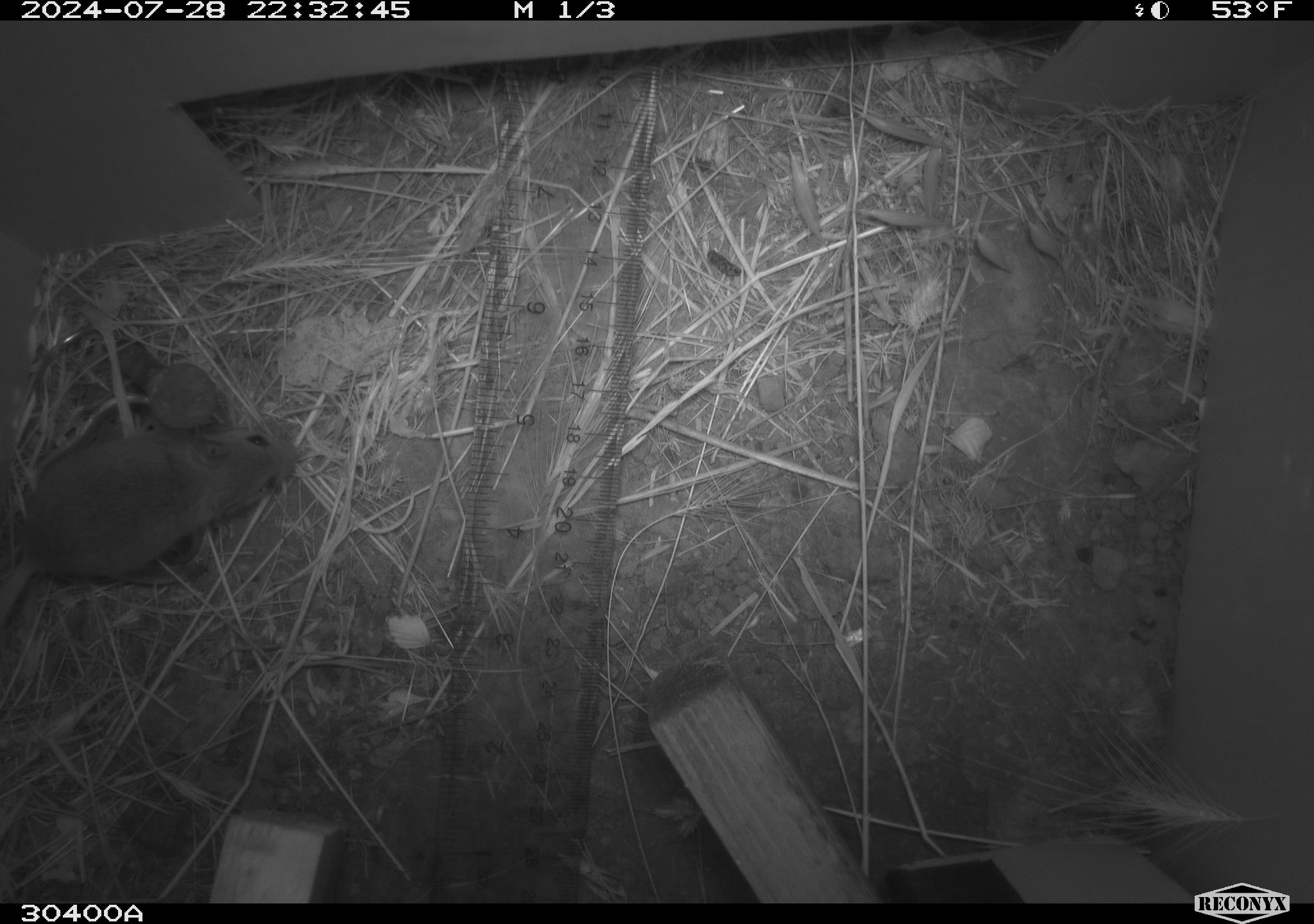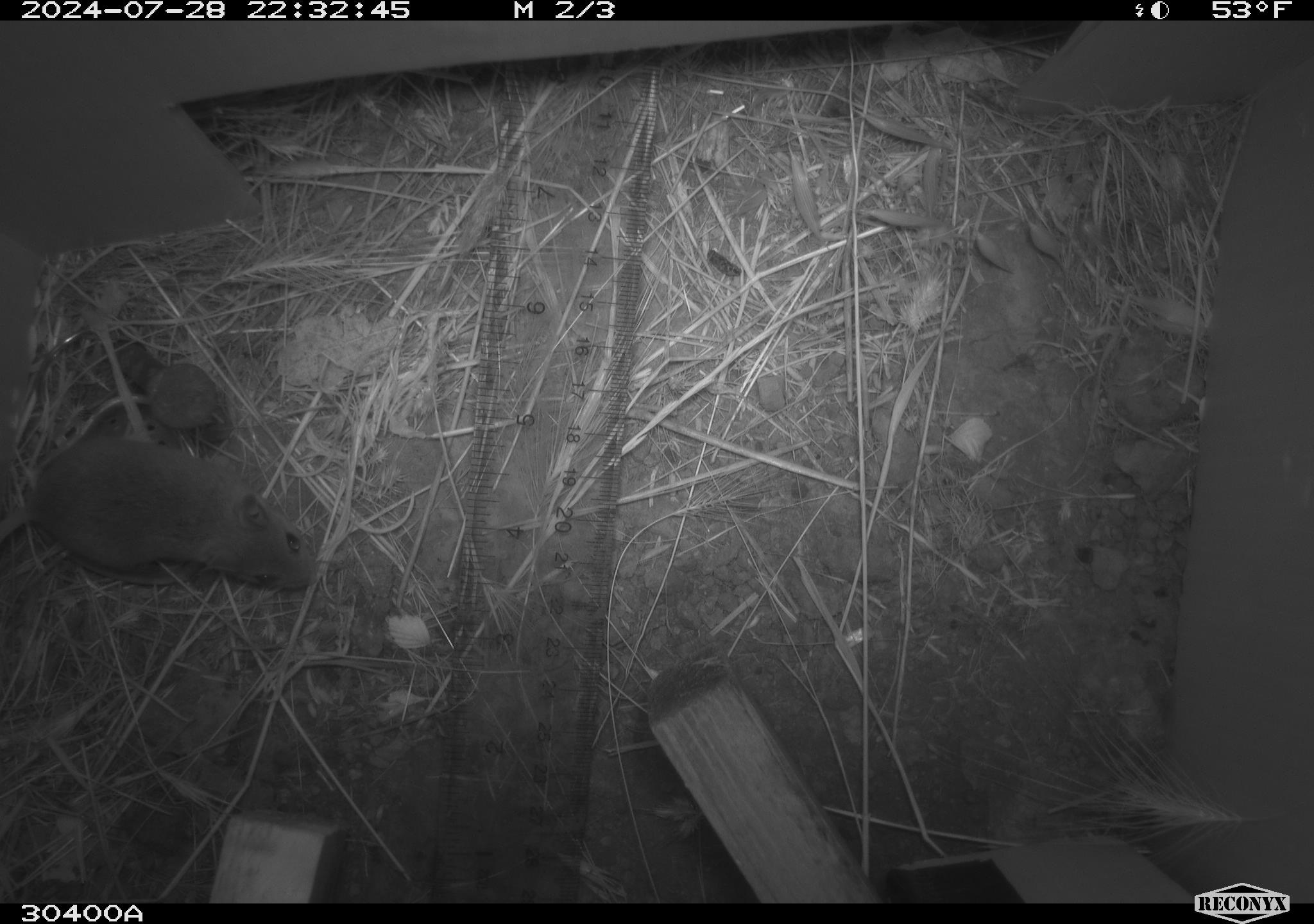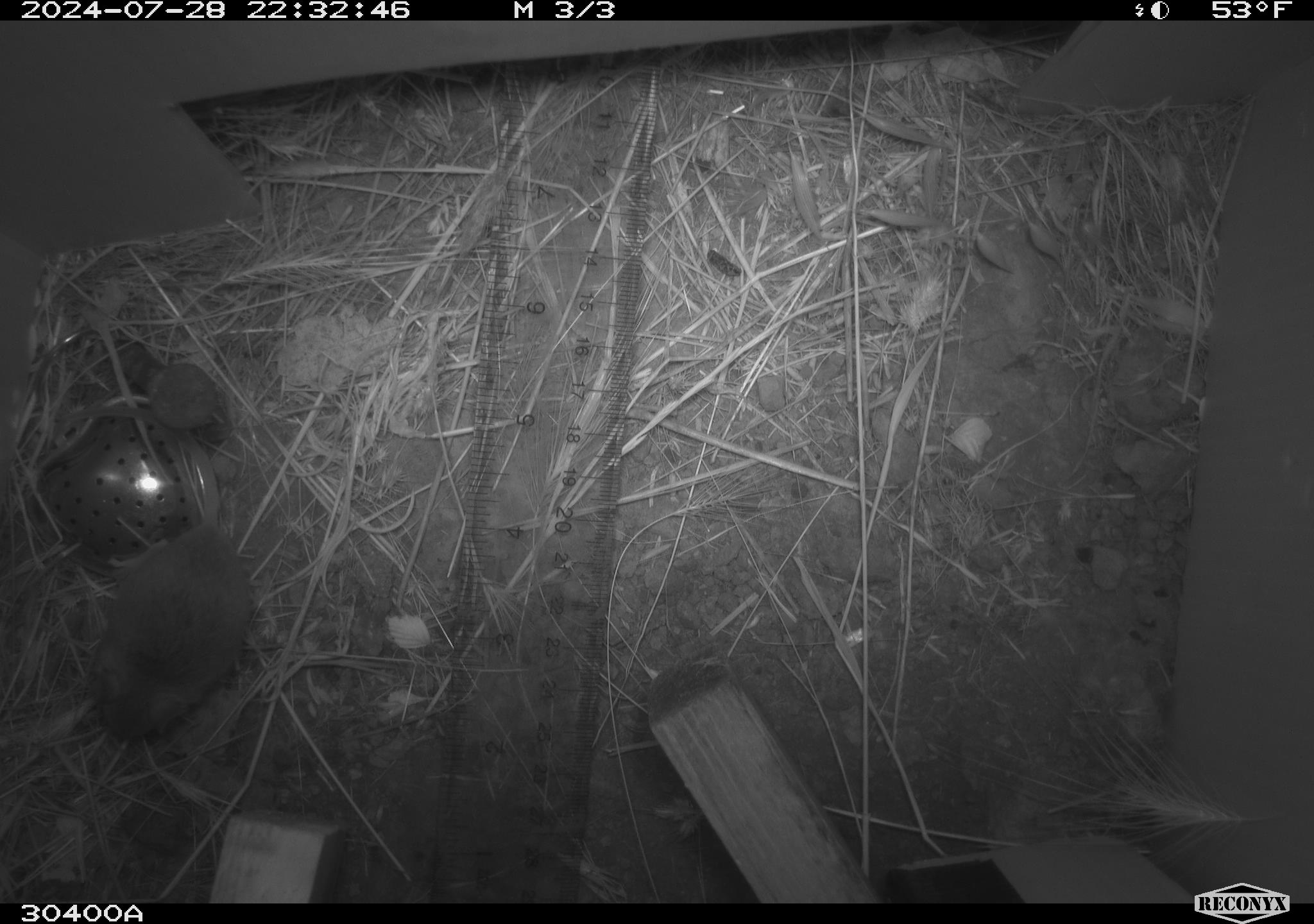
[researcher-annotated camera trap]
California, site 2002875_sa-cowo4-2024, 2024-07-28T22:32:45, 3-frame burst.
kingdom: Animalia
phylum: Chordata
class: Mammalia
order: Rodentia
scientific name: Rodentia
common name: mouse species